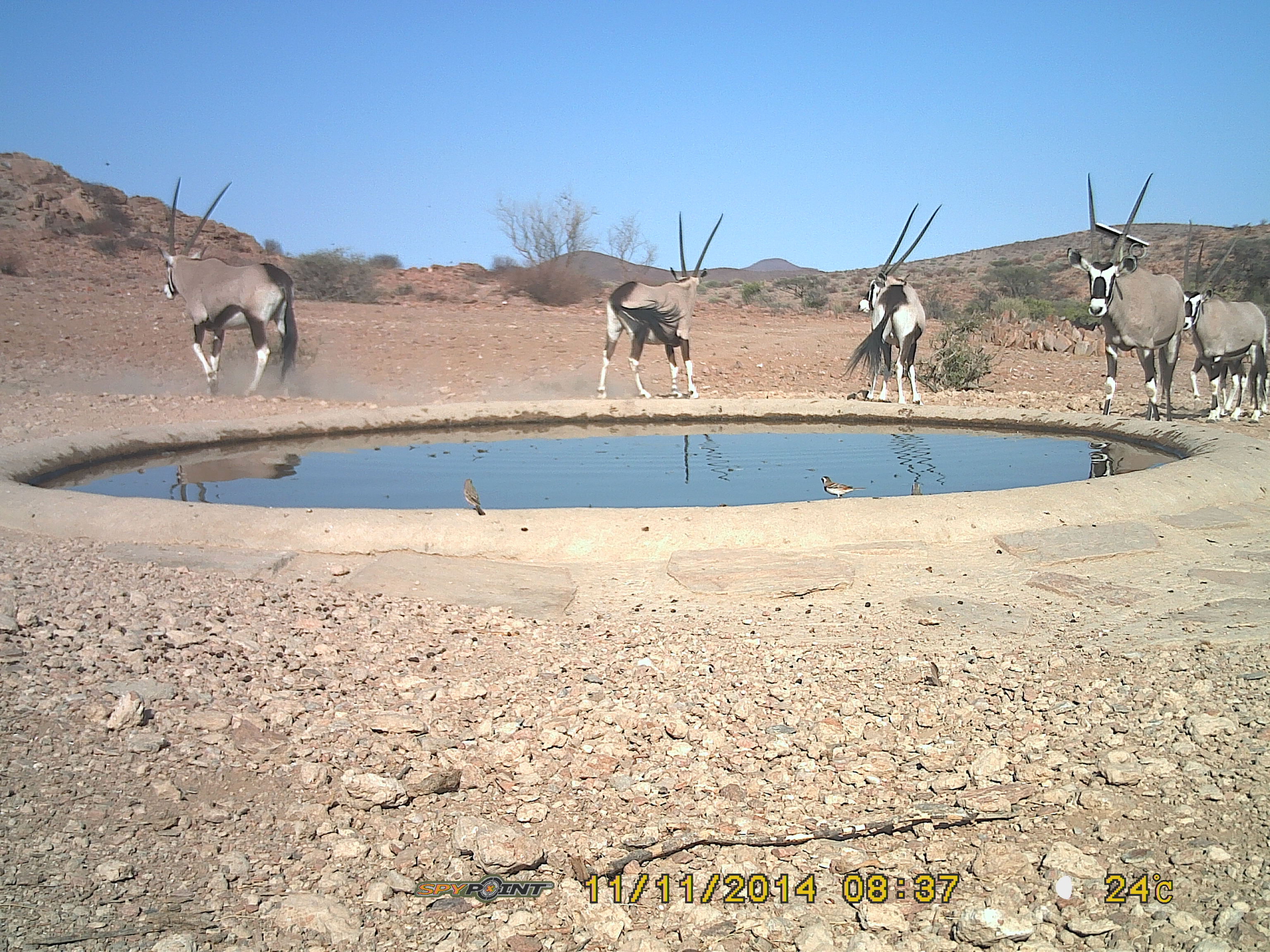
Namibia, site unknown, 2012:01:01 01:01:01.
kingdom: Animalia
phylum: Chordata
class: Mammalia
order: Artiodactyla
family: Bovidae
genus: Oryx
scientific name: Oryx gazella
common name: gemsbok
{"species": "Oryx gazella (gemsbok)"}